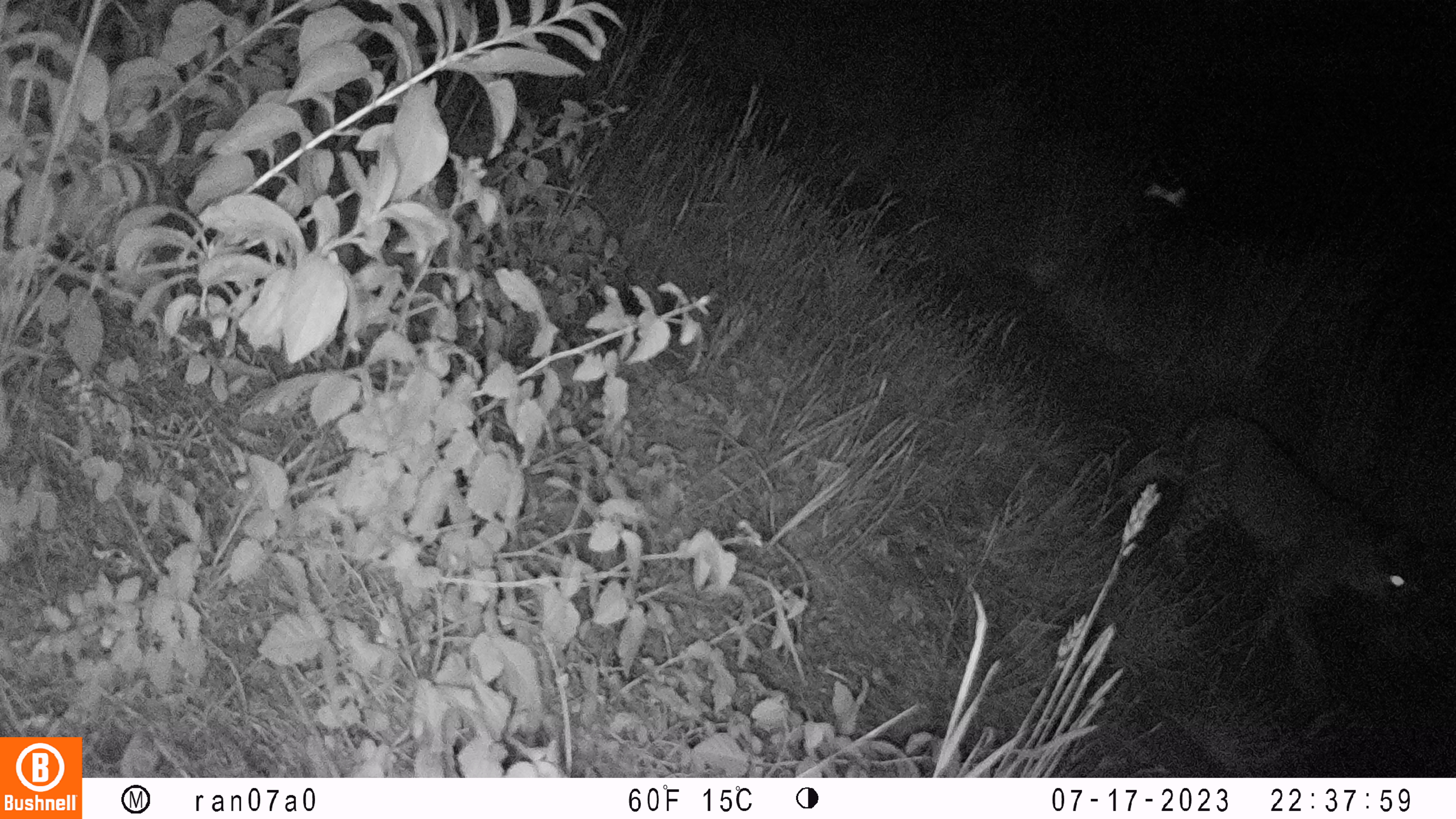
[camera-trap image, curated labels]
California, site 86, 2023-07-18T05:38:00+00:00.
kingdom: Animalia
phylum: Chordata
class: Mammalia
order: Carnivora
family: Felidae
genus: Lynx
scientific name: Lynx rufus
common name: bobcat